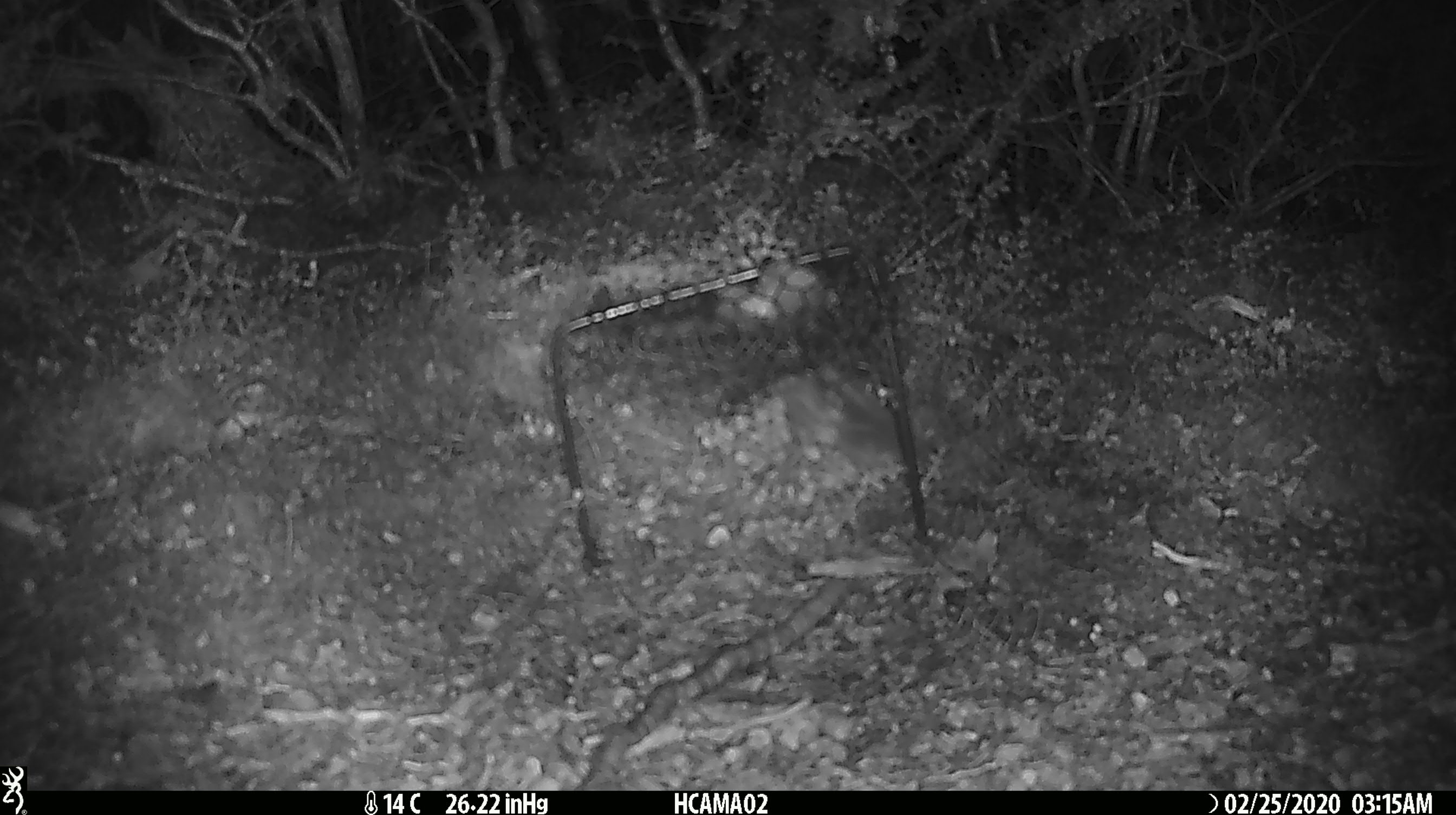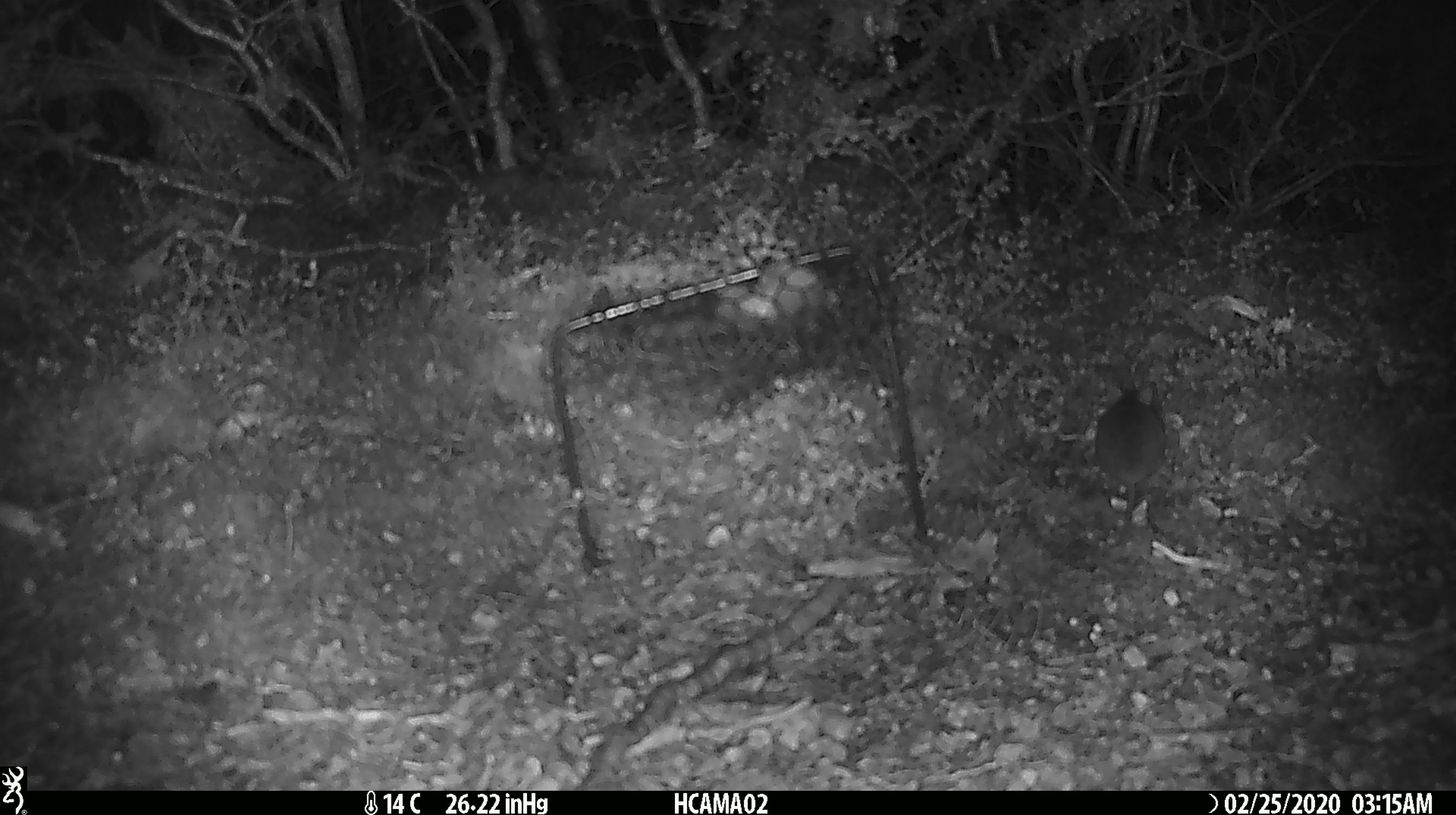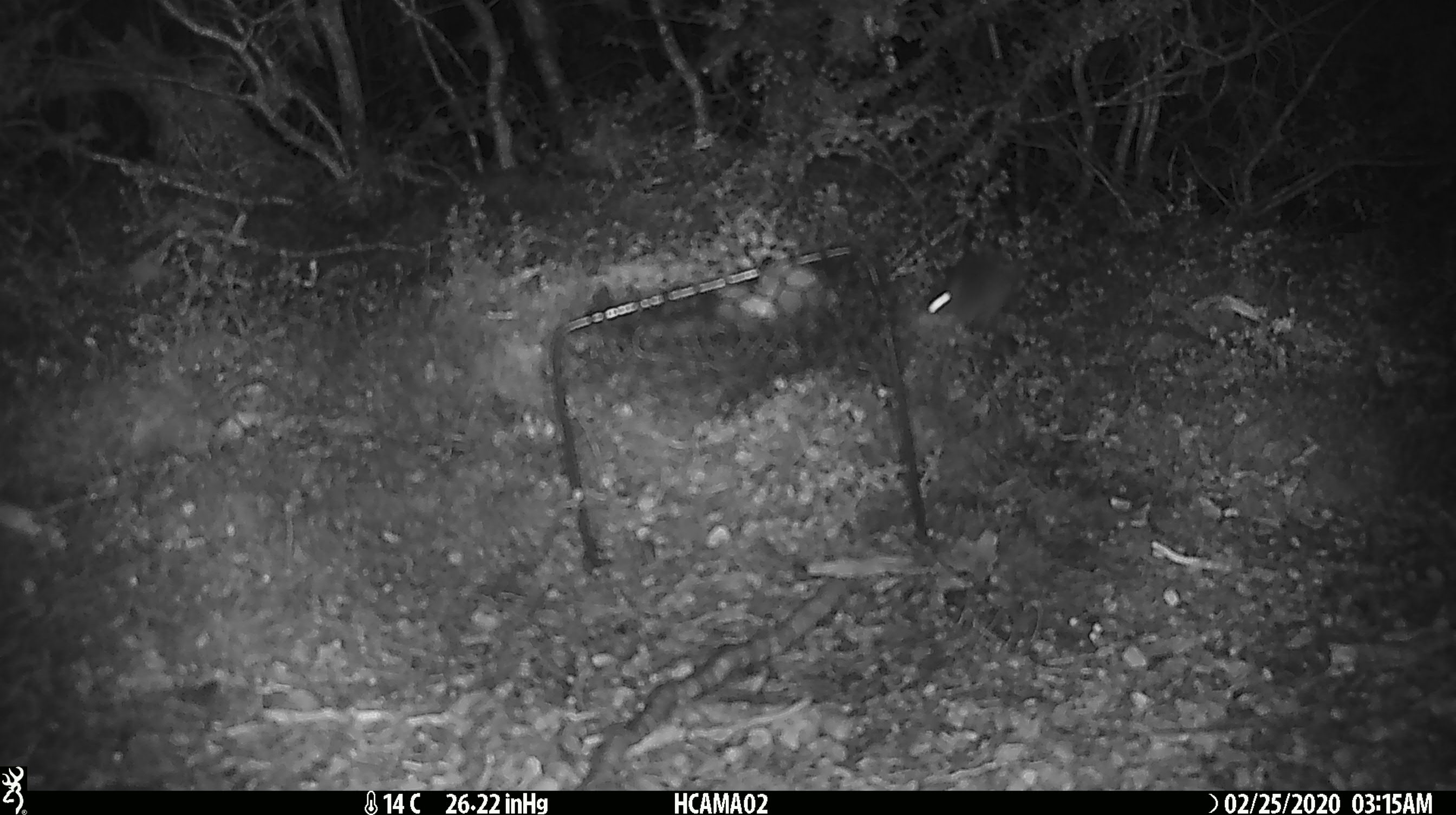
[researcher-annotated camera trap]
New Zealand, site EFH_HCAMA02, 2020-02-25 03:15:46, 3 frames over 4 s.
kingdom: Animalia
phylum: Chordata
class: Mammalia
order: Rodentia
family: Muridae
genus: Mus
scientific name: Mus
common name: mouse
Mouse (Mus).